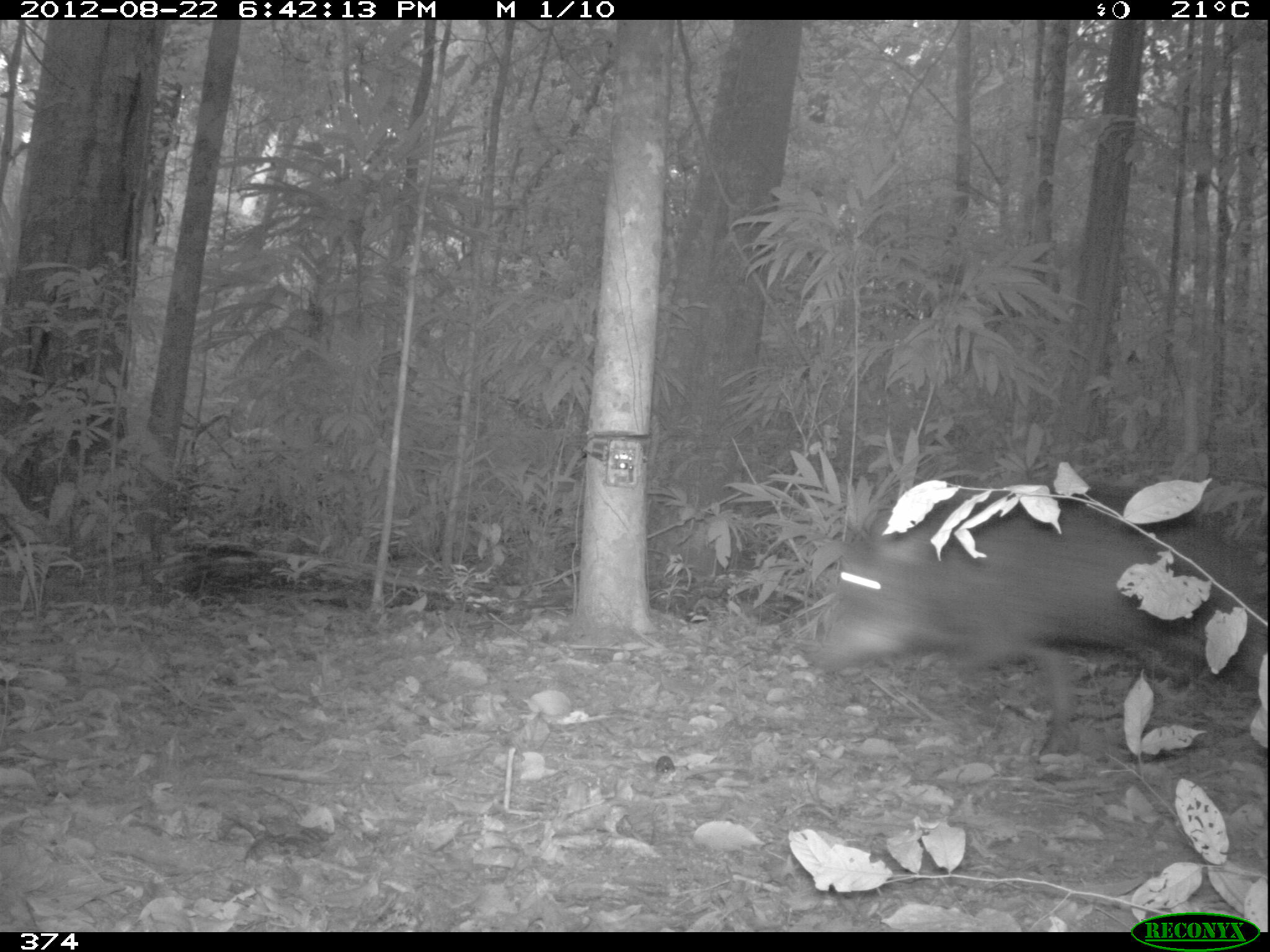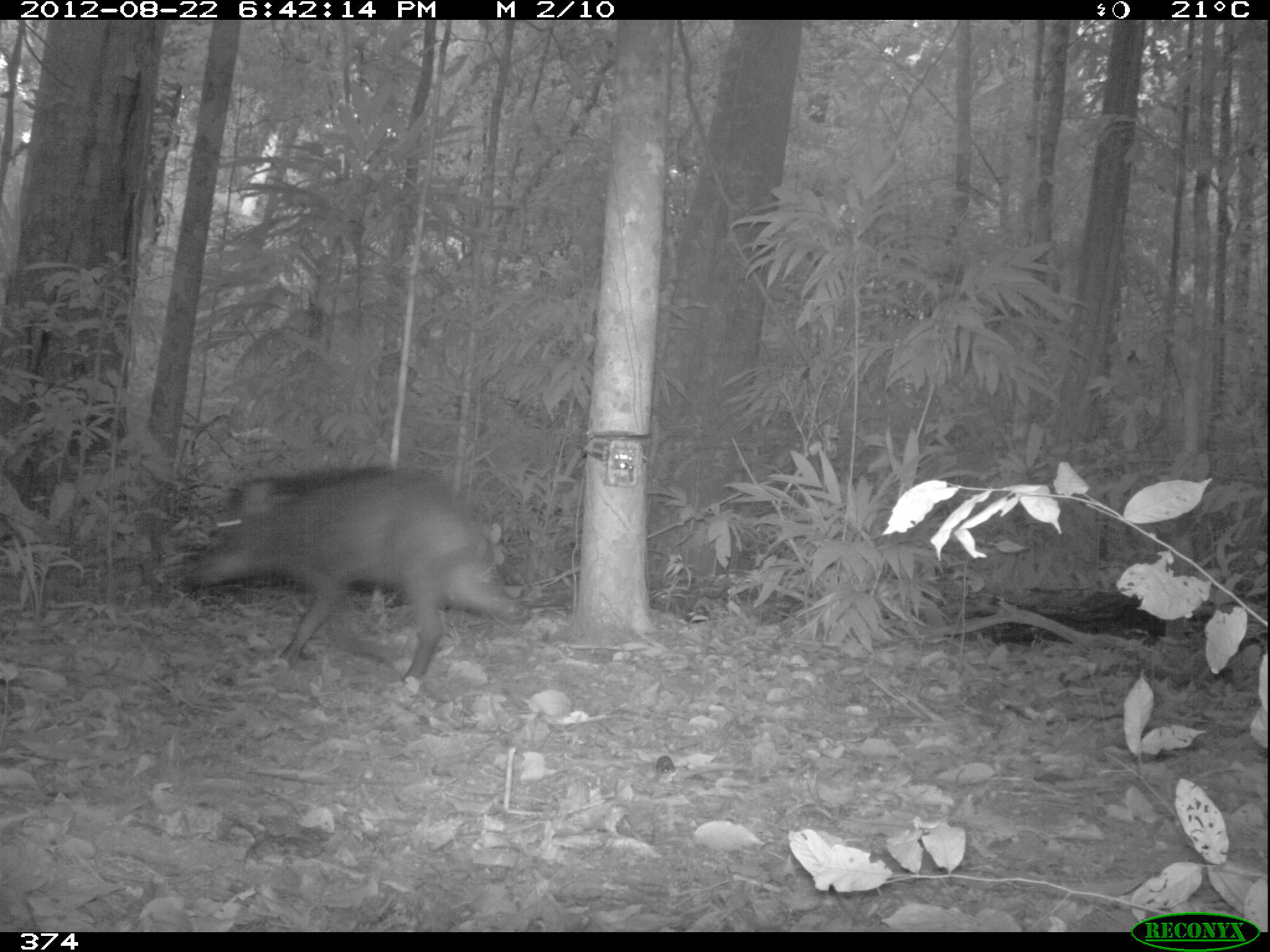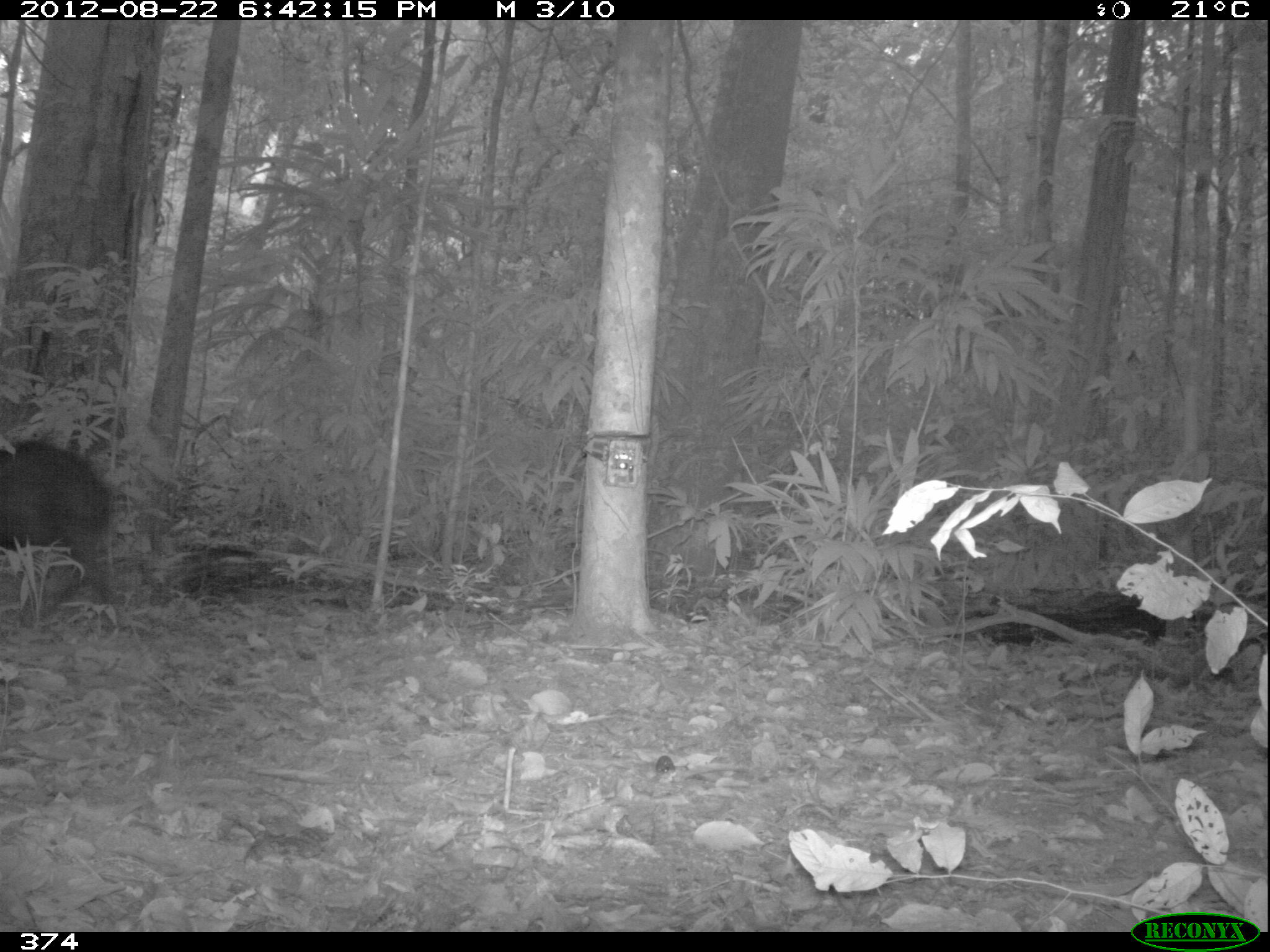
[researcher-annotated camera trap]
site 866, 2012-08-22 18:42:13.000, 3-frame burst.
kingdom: Animalia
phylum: Chordata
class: Mammalia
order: Artiodactyla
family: Tayassuidae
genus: Tayassu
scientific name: Tayassu pecari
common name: white-lipped peccary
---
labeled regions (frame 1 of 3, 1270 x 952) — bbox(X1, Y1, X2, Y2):
tayassu pecari: bbox(811, 479, 1268, 756)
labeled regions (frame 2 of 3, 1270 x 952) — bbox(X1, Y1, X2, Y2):
tayassu pecari: bbox(185, 466, 532, 683)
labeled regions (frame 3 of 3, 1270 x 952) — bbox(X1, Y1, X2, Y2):
tayassu pecari: bbox(0, 440, 112, 605)